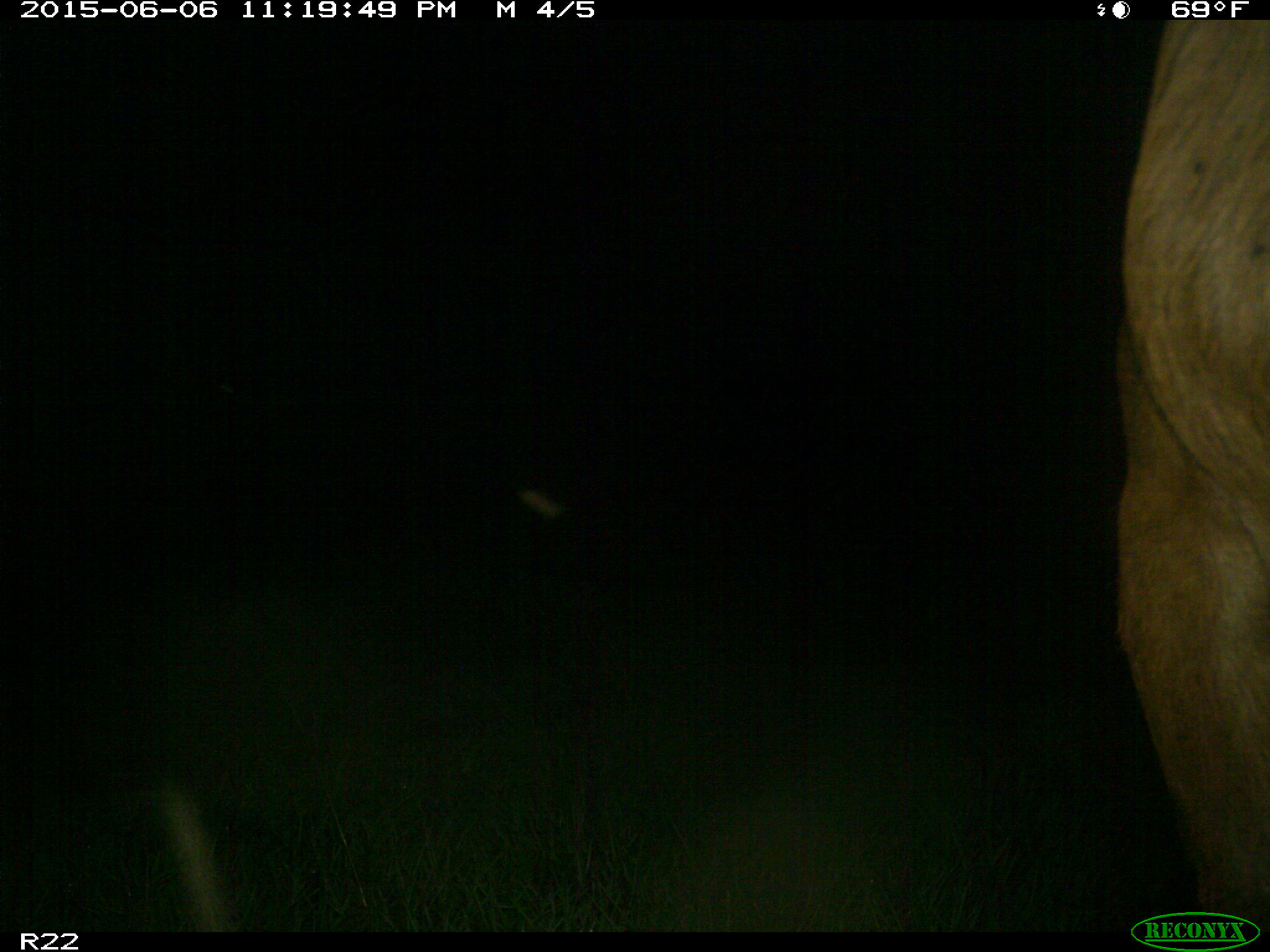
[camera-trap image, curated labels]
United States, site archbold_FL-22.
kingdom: Animalia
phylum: Chordata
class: Mammalia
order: Artiodactyla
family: Bovidae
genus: Bos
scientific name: Bos taurus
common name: domestic cow